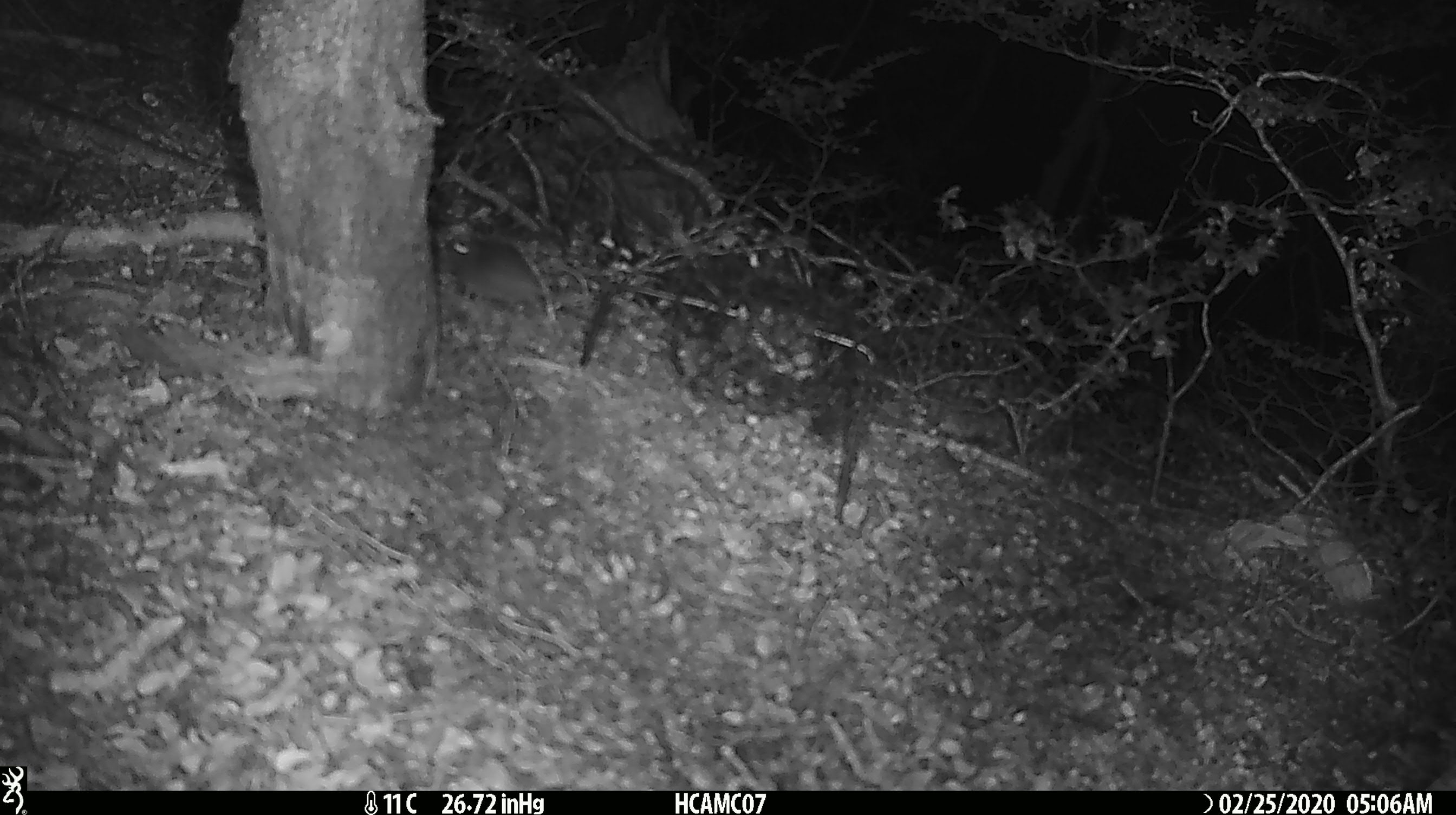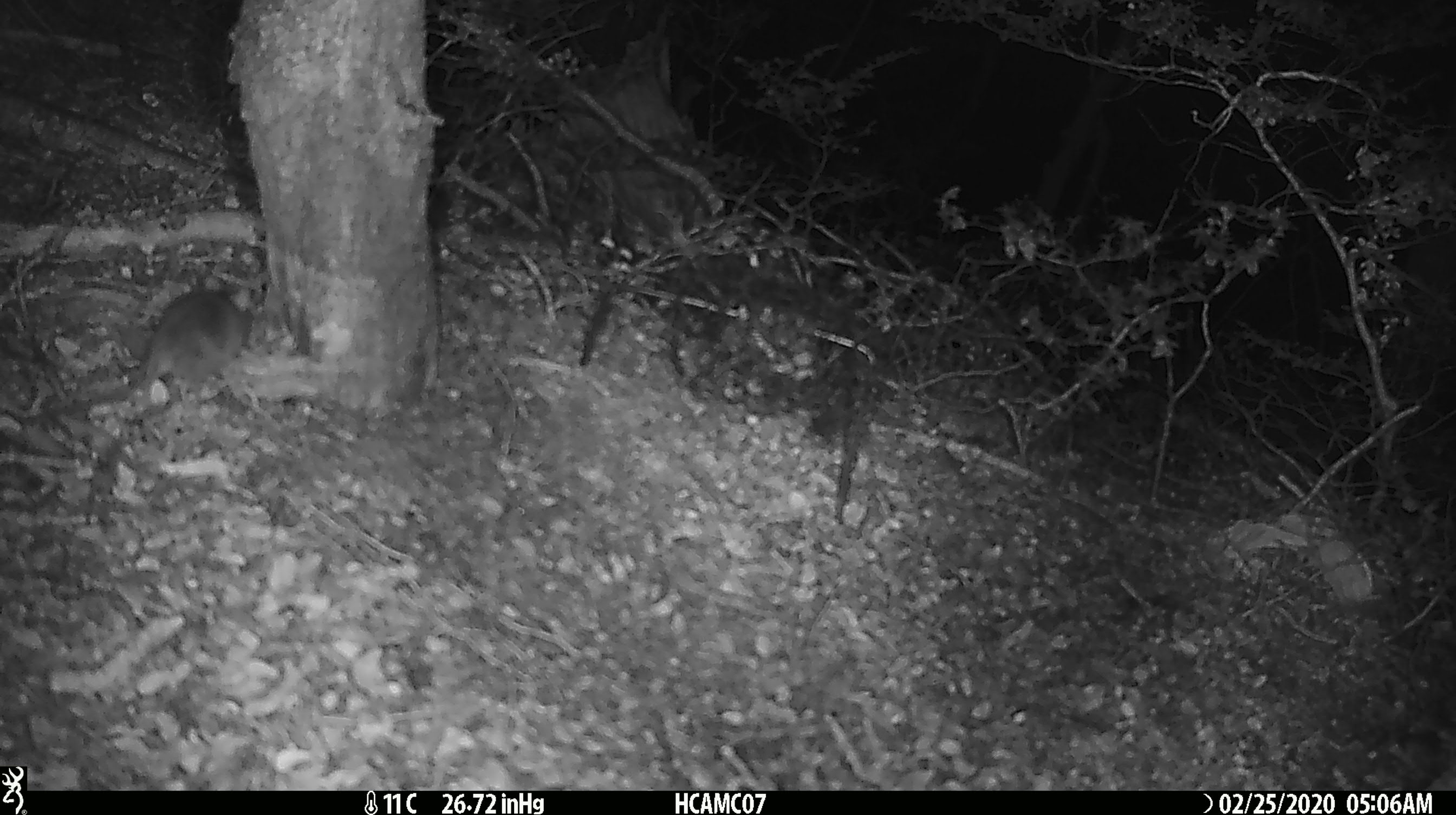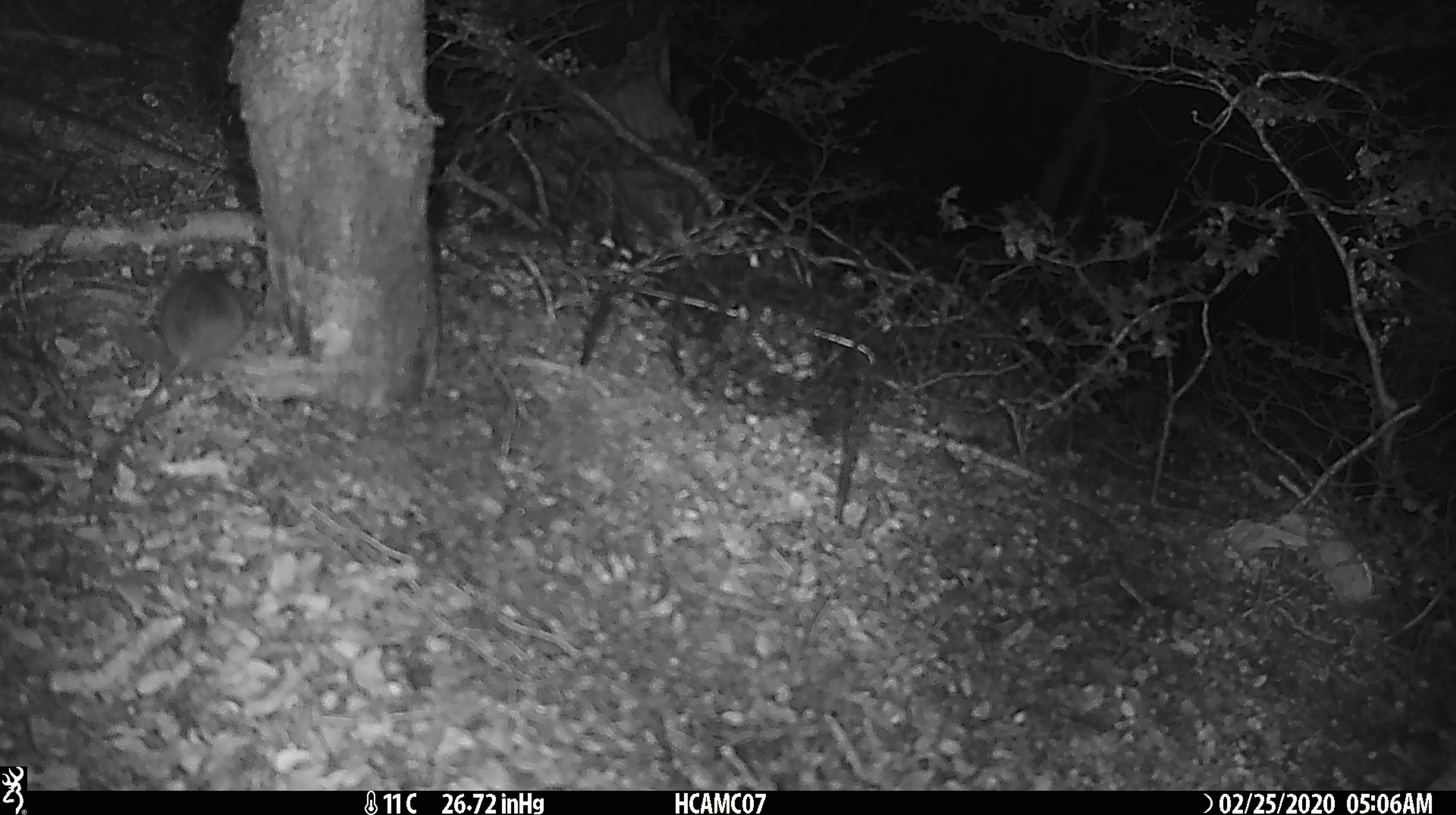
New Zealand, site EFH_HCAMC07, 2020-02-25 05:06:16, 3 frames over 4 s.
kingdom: Animalia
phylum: Chordata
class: Mammalia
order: Rodentia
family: Muridae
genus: Mus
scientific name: Mus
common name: mouse